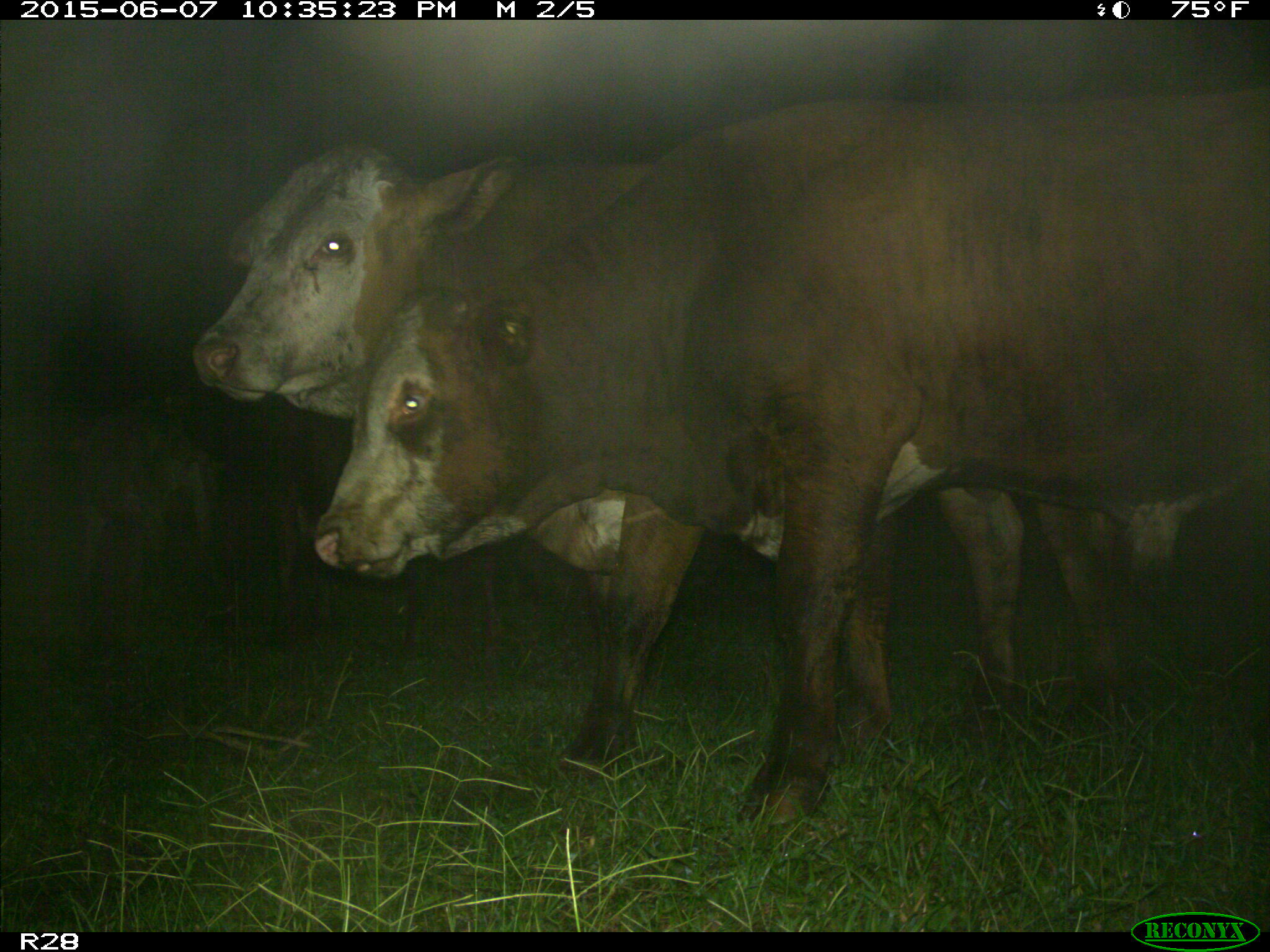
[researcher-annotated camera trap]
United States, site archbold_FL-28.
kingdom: Animalia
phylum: Chordata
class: Mammalia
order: Artiodactyla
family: Bovidae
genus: Bos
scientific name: Bos taurus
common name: domestic cow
Bos taurus (domestic cow).